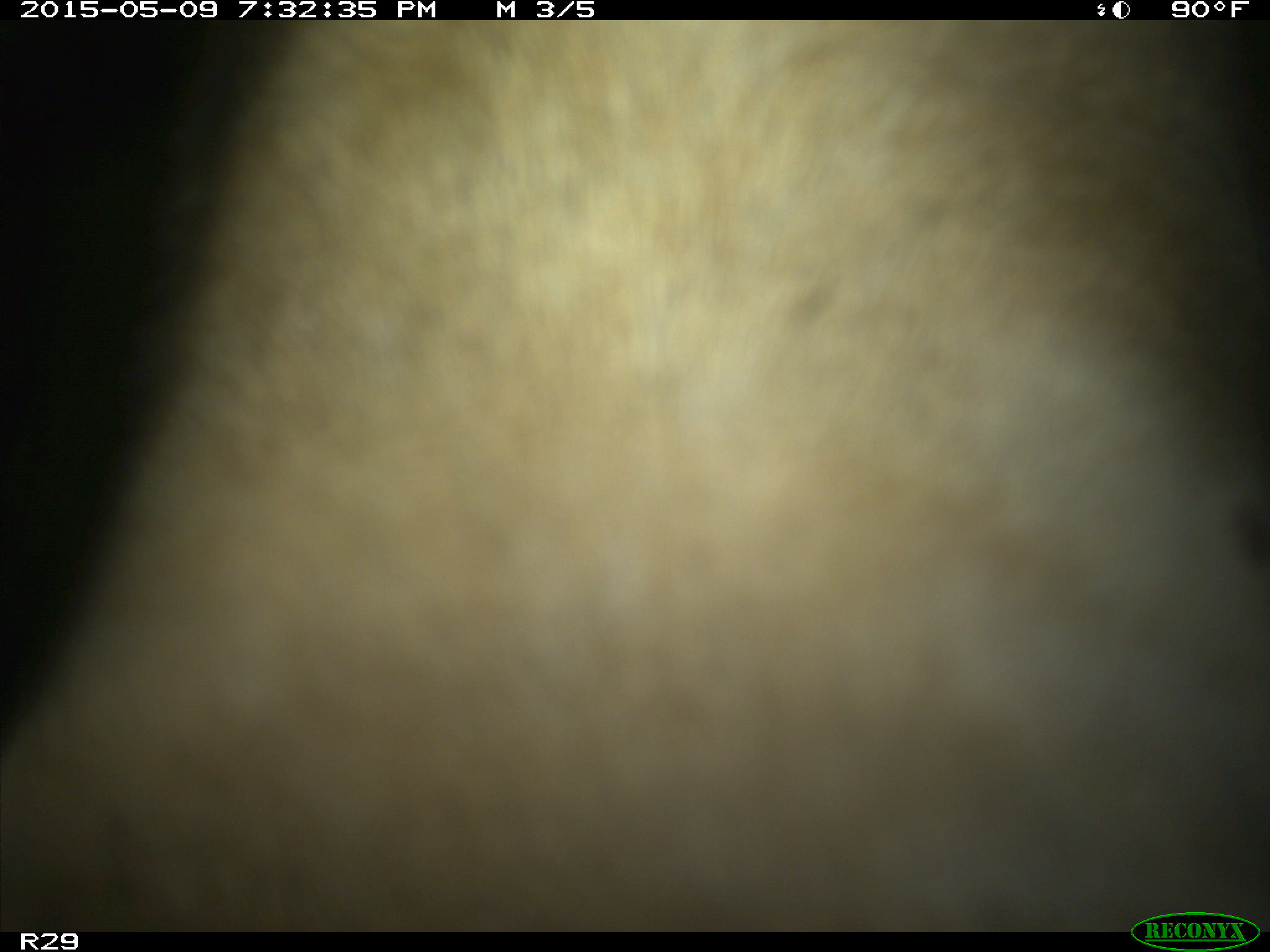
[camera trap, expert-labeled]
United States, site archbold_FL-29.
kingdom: Animalia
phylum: Chordata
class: Mammalia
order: Artiodactyla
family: Bovidae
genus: Bos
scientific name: Bos taurus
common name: domestic cow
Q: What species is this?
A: Bos taurus (domestic cow).